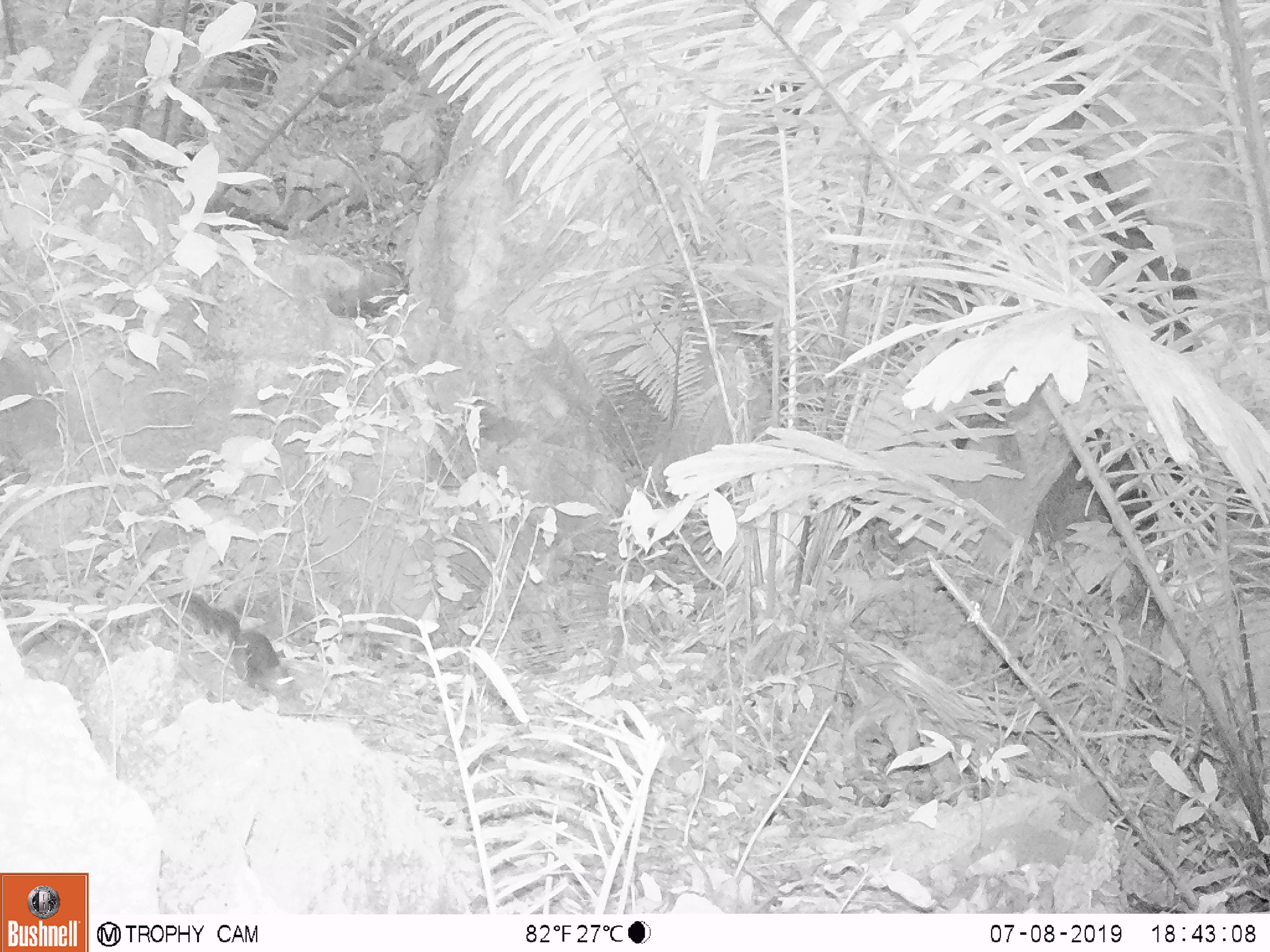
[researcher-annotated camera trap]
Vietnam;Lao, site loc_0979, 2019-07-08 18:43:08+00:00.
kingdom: Animalia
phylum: Chordata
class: Mammalia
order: Rodentia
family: Sciuridae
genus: Dremomys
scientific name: Dremomys rufigenis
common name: red-cheeked squirrel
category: red cheeked squirrel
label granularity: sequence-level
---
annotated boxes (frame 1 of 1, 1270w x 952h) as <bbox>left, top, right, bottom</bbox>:
red cheeked squirrel: <bbox>170, 590, 297, 700</bbox>